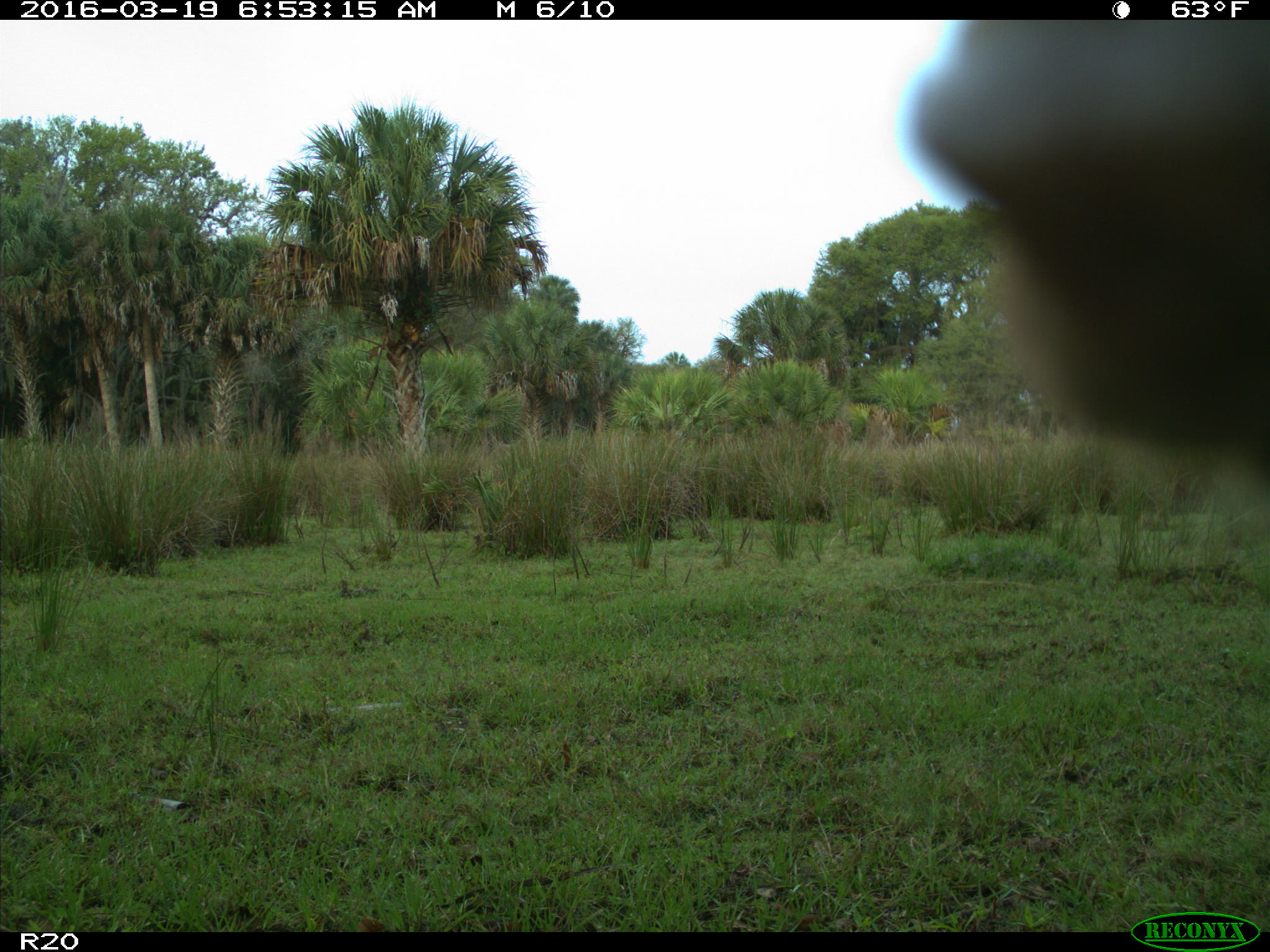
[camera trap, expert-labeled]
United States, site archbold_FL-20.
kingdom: Animalia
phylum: Chordata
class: Mammalia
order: Artiodactyla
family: Bovidae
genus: Bos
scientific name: Bos taurus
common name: domestic cow